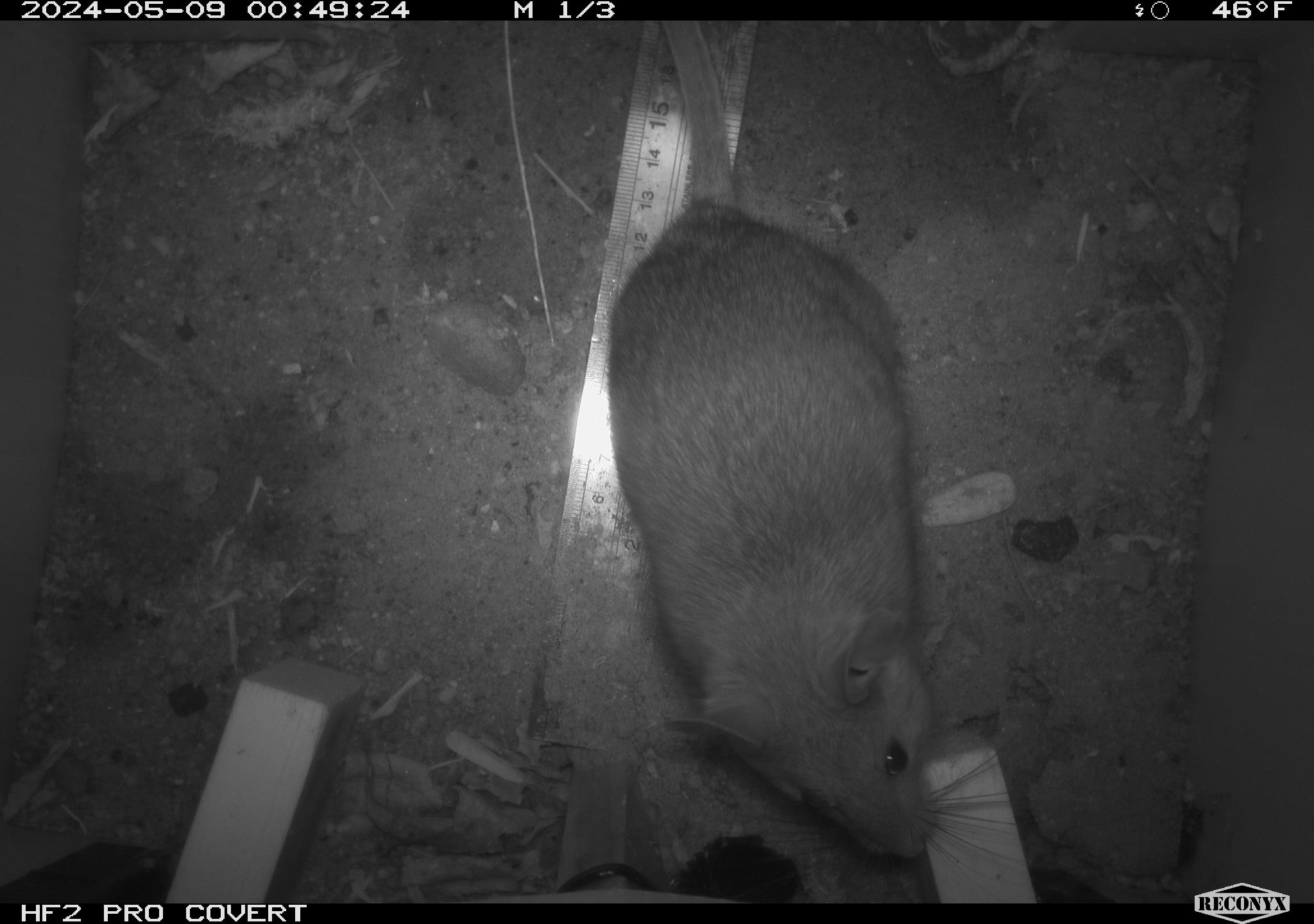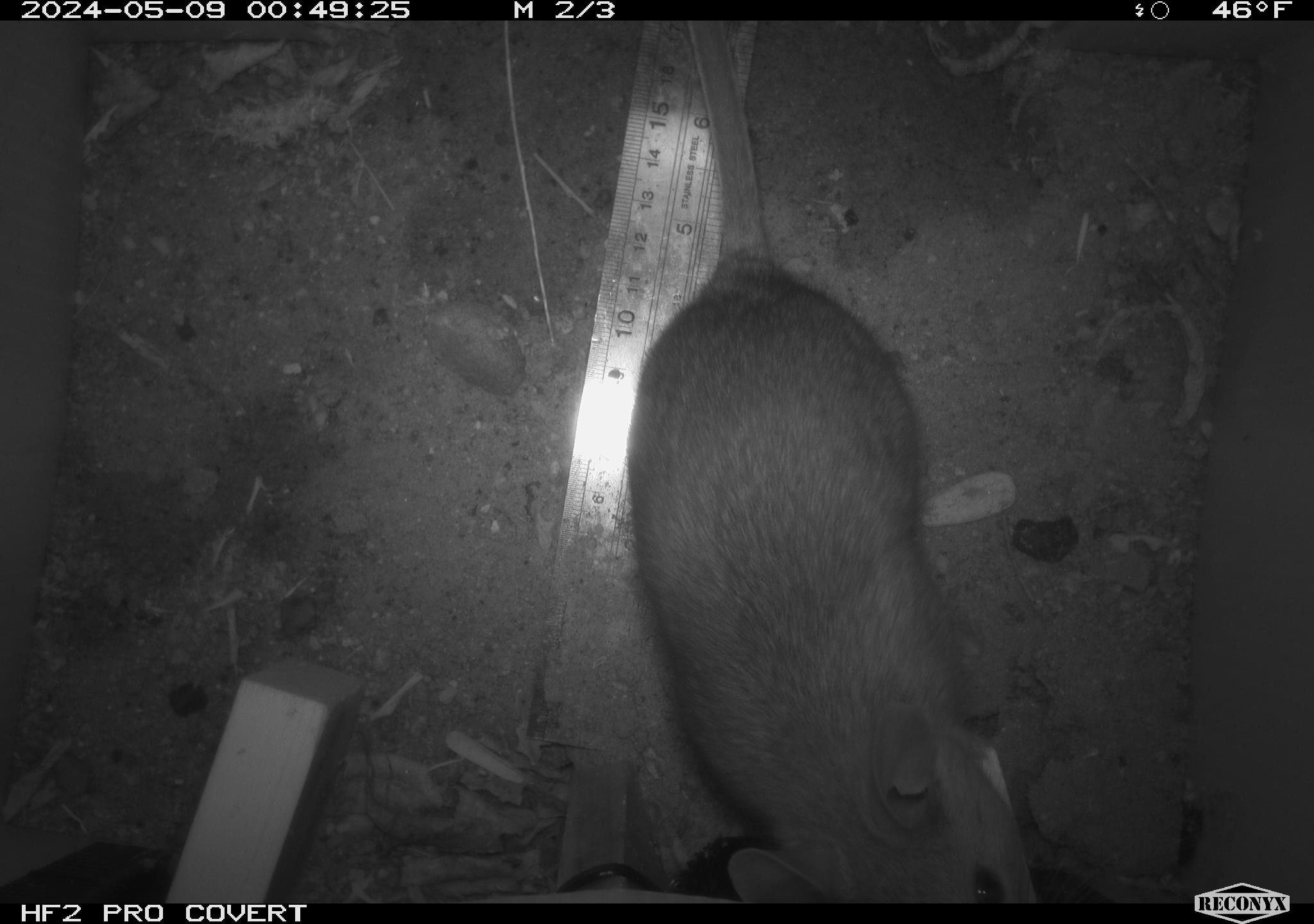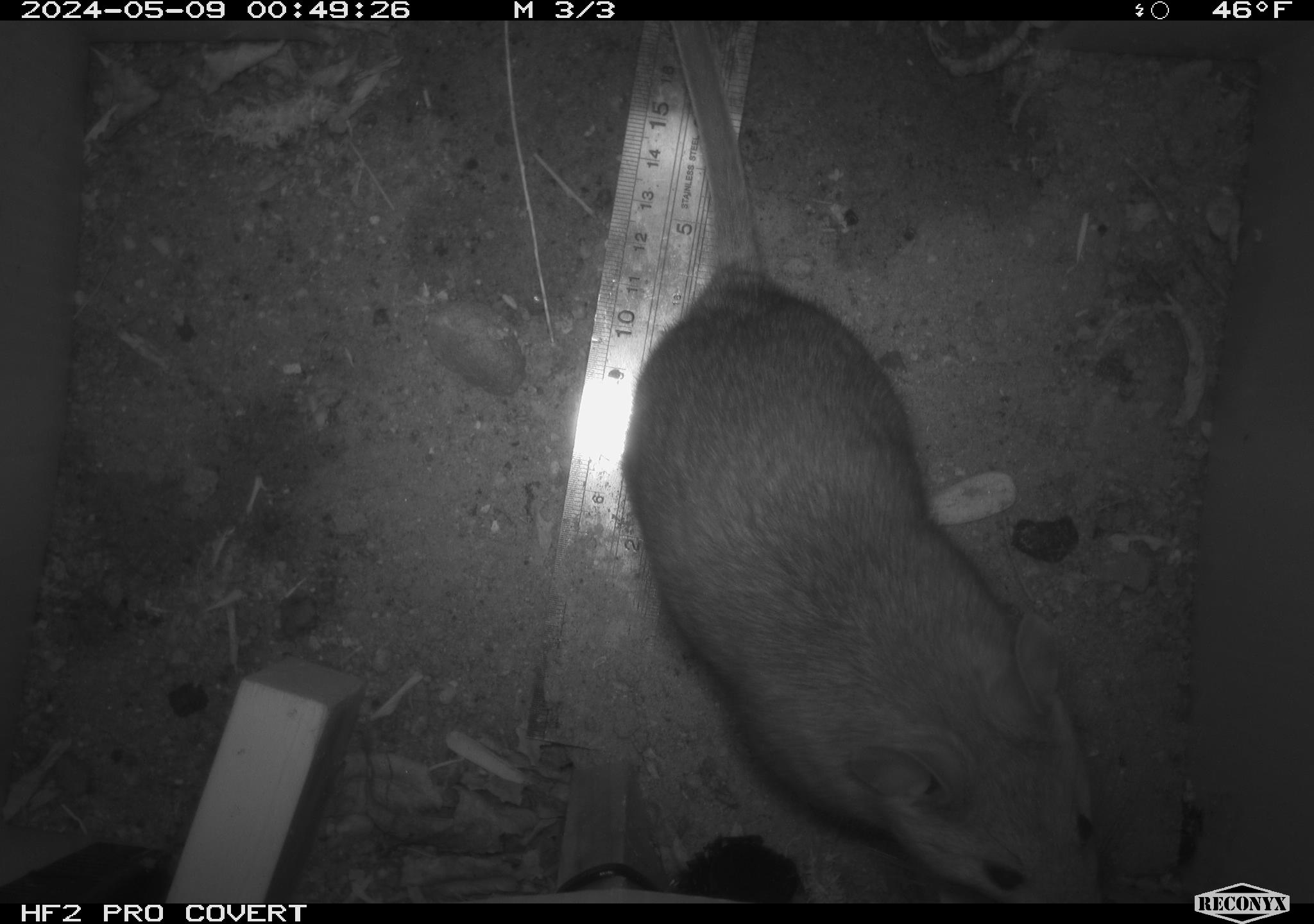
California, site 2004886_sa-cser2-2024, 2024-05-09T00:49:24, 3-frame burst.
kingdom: Animalia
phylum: Chordata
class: Mammalia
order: Rodentia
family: Muridae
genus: Rattus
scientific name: Rattus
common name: rat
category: rattus species